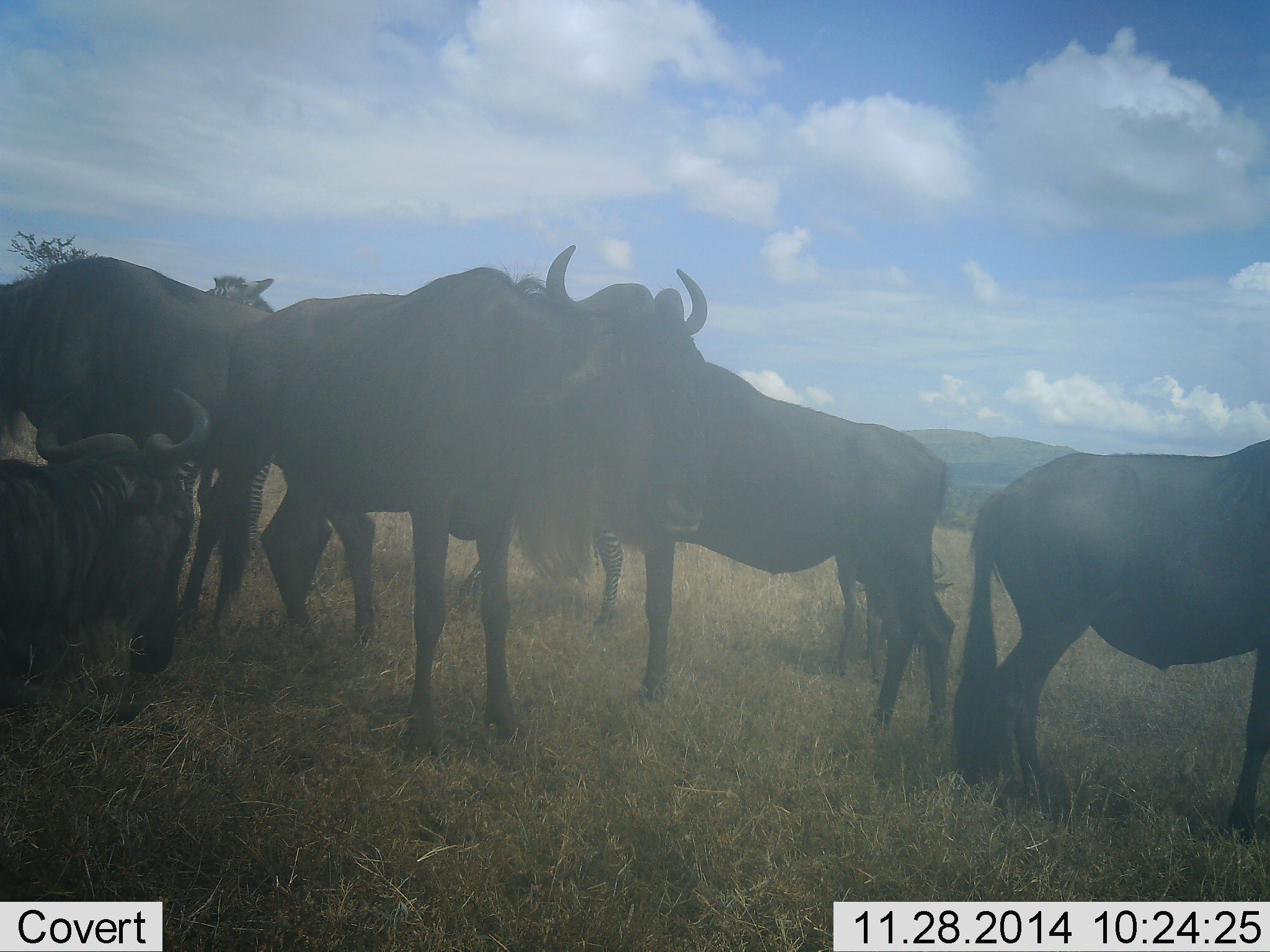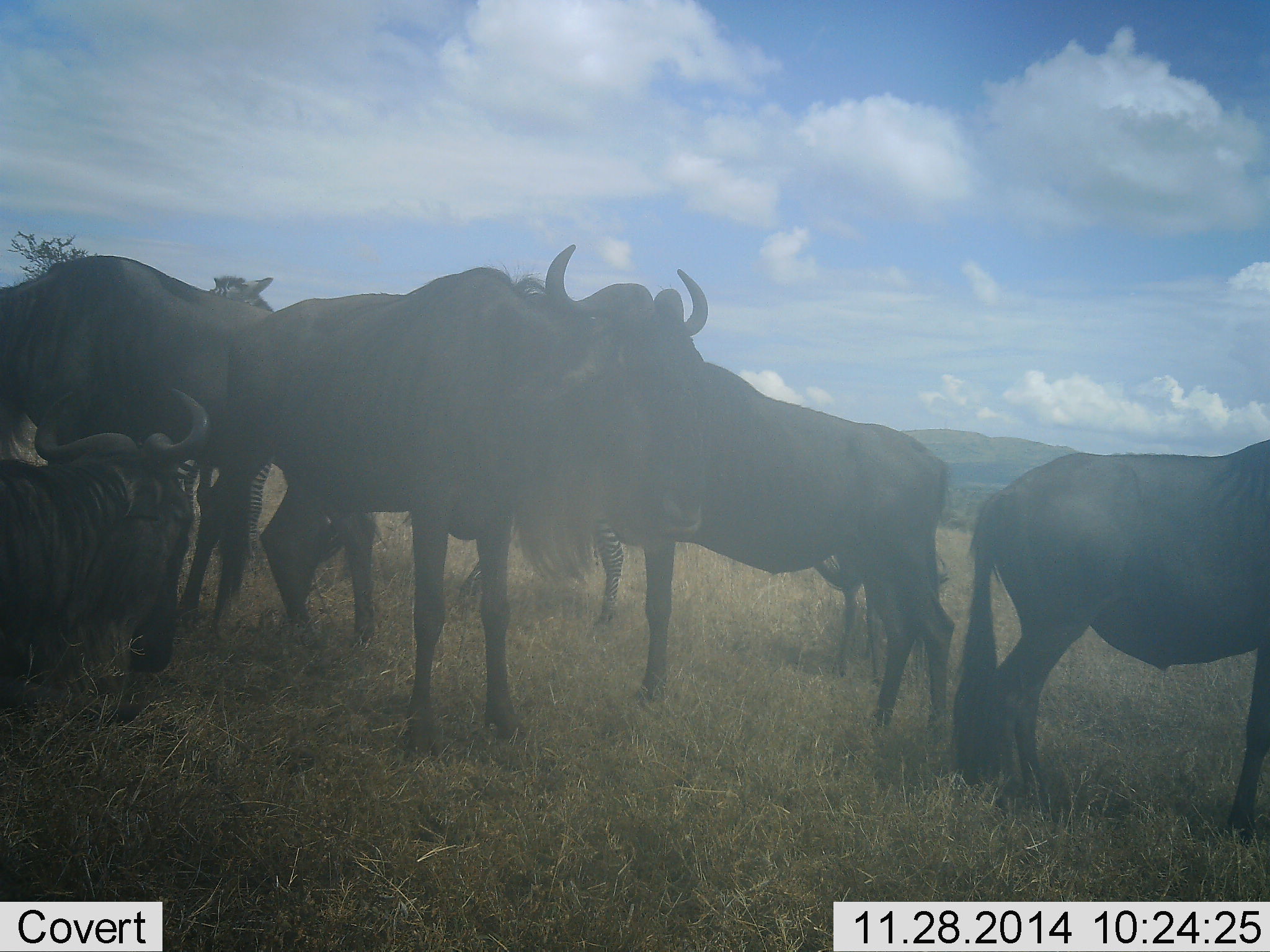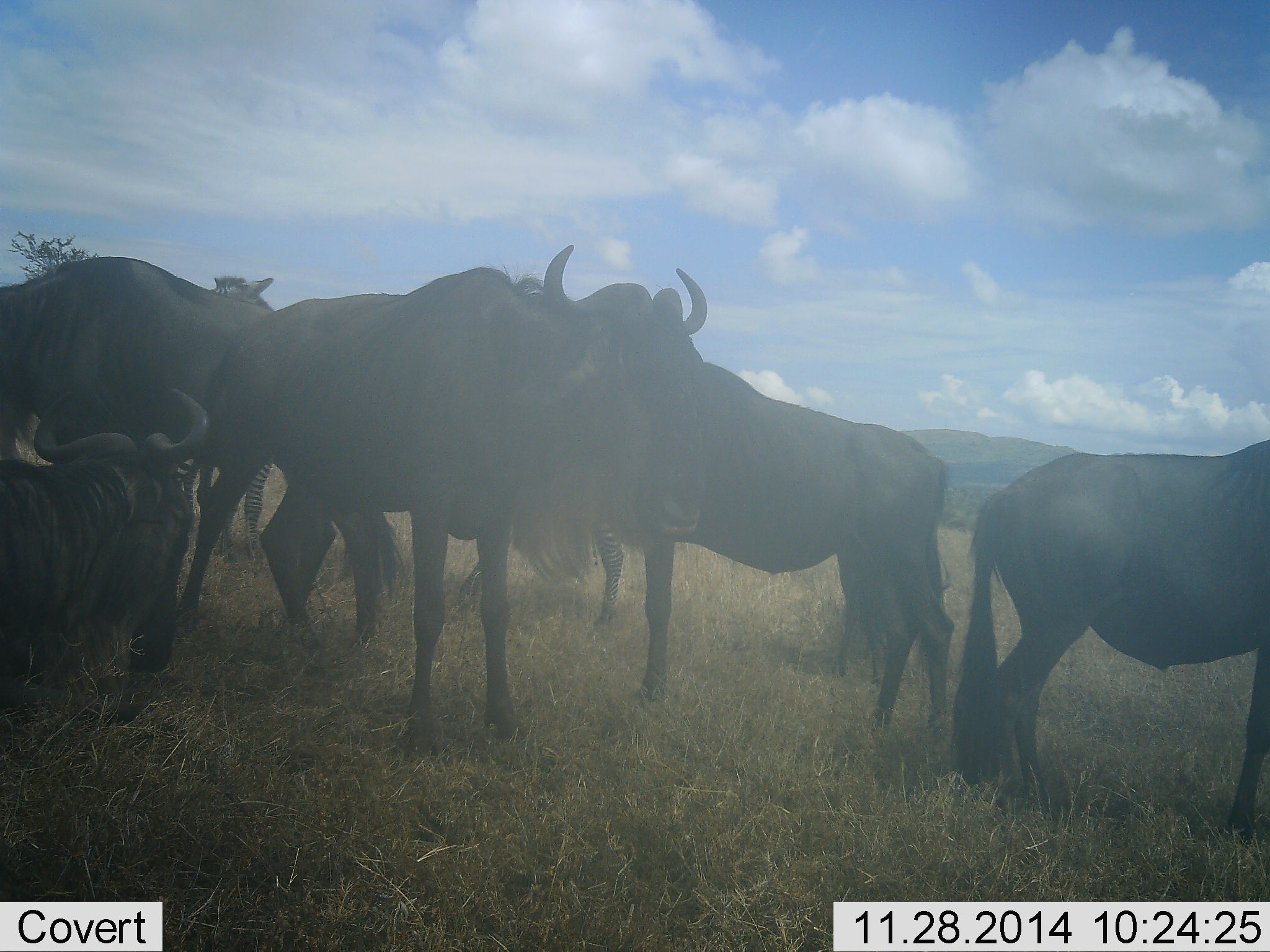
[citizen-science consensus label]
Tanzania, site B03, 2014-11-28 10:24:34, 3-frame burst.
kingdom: Animalia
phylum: Chordata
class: Mammalia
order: Artiodactyla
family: Bovidae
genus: Connochaetes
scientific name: Connochaetes taurinus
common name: blue wildebeest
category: wildebeest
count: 6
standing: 100%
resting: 67%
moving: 0%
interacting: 7%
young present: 0%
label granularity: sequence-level